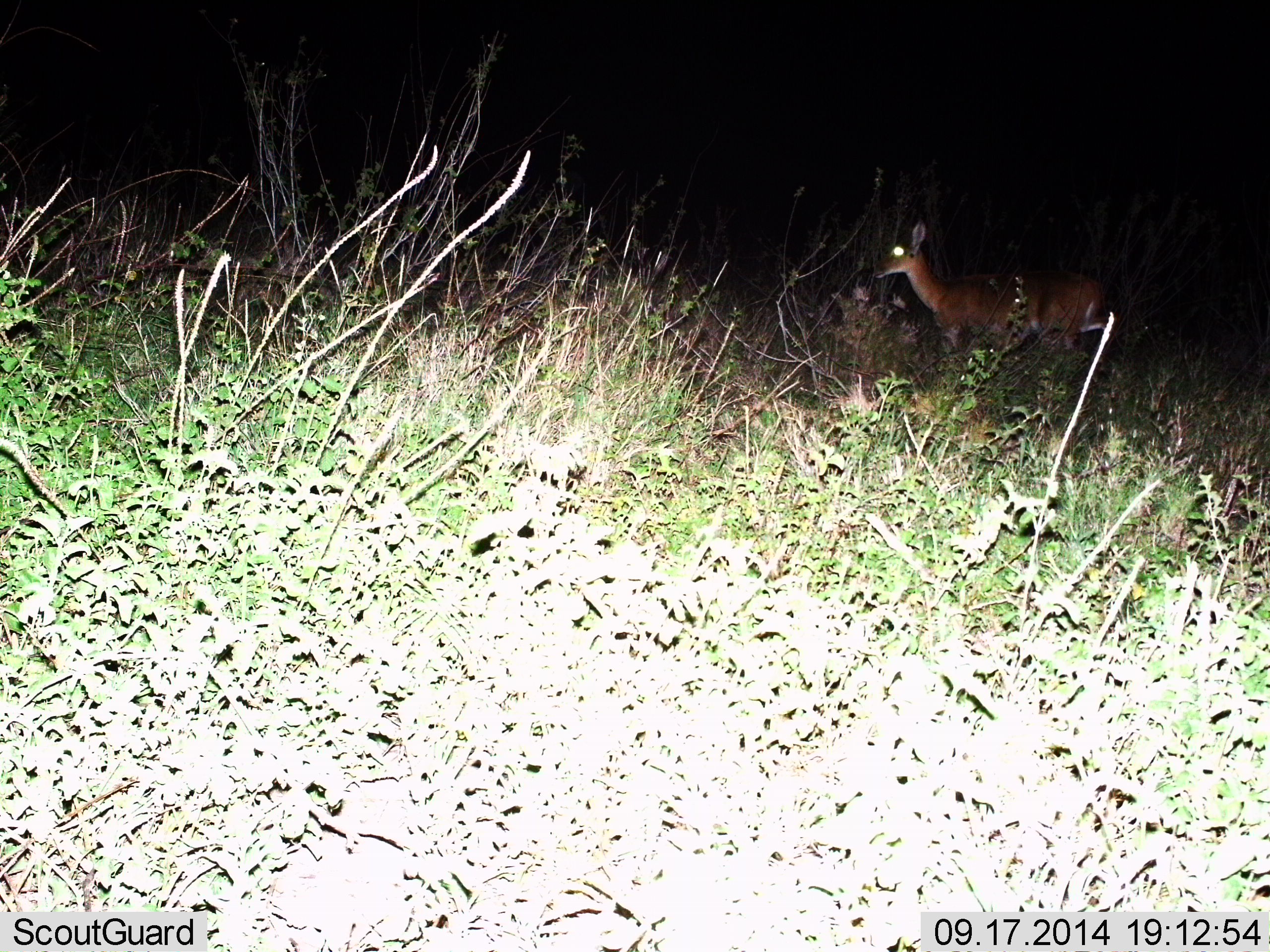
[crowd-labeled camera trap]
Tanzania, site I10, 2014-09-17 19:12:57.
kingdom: Animalia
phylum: Chordata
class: Mammalia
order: Artiodactyla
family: Bovidae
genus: Redunca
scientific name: Redunca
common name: reedbuck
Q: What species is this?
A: Reedbuck (Redunca).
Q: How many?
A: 1.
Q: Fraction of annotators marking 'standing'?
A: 60%.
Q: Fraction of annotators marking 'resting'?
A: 0%.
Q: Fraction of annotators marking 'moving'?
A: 40%.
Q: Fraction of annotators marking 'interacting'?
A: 0%.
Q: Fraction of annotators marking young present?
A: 0%.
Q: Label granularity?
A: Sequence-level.